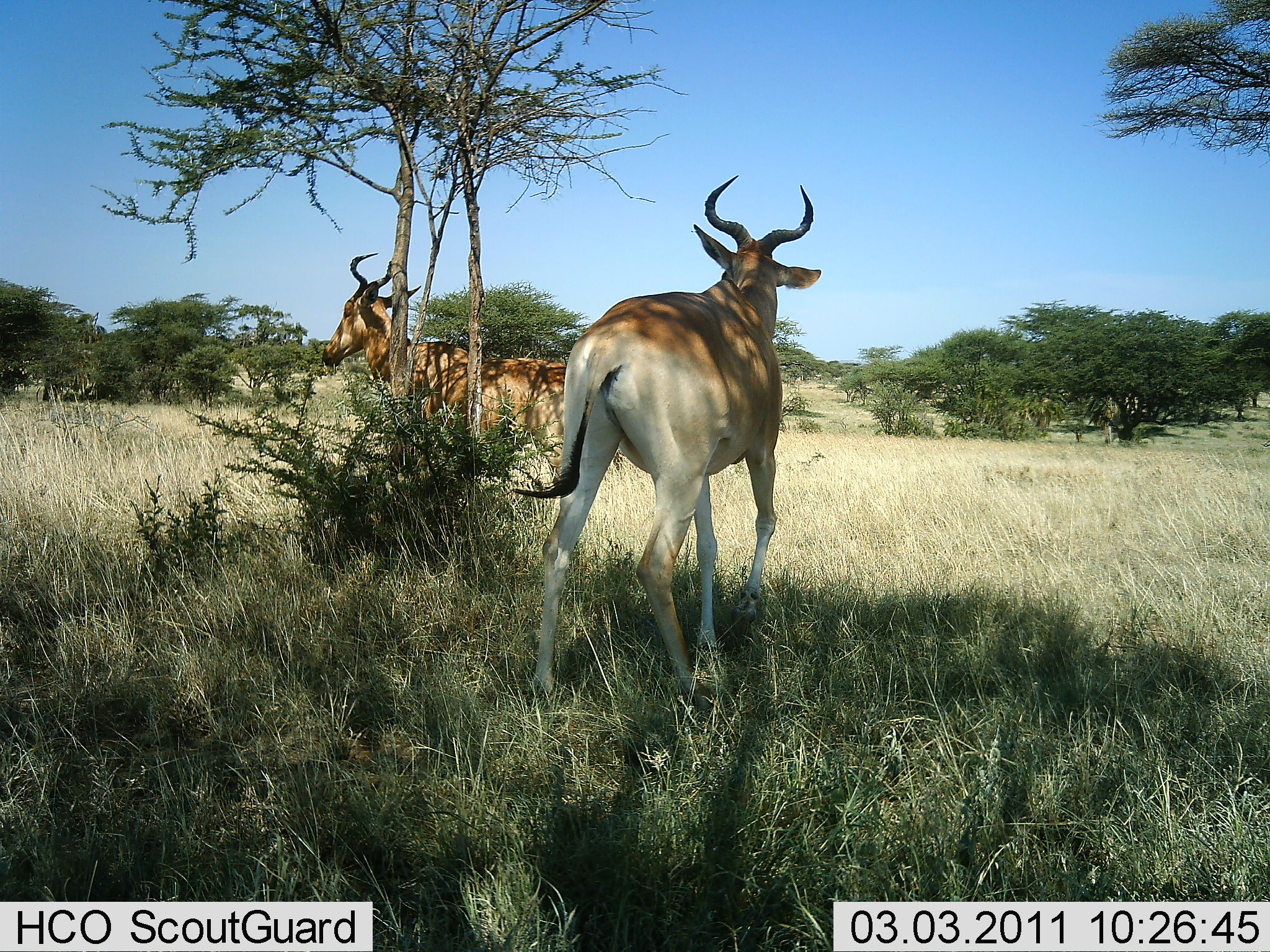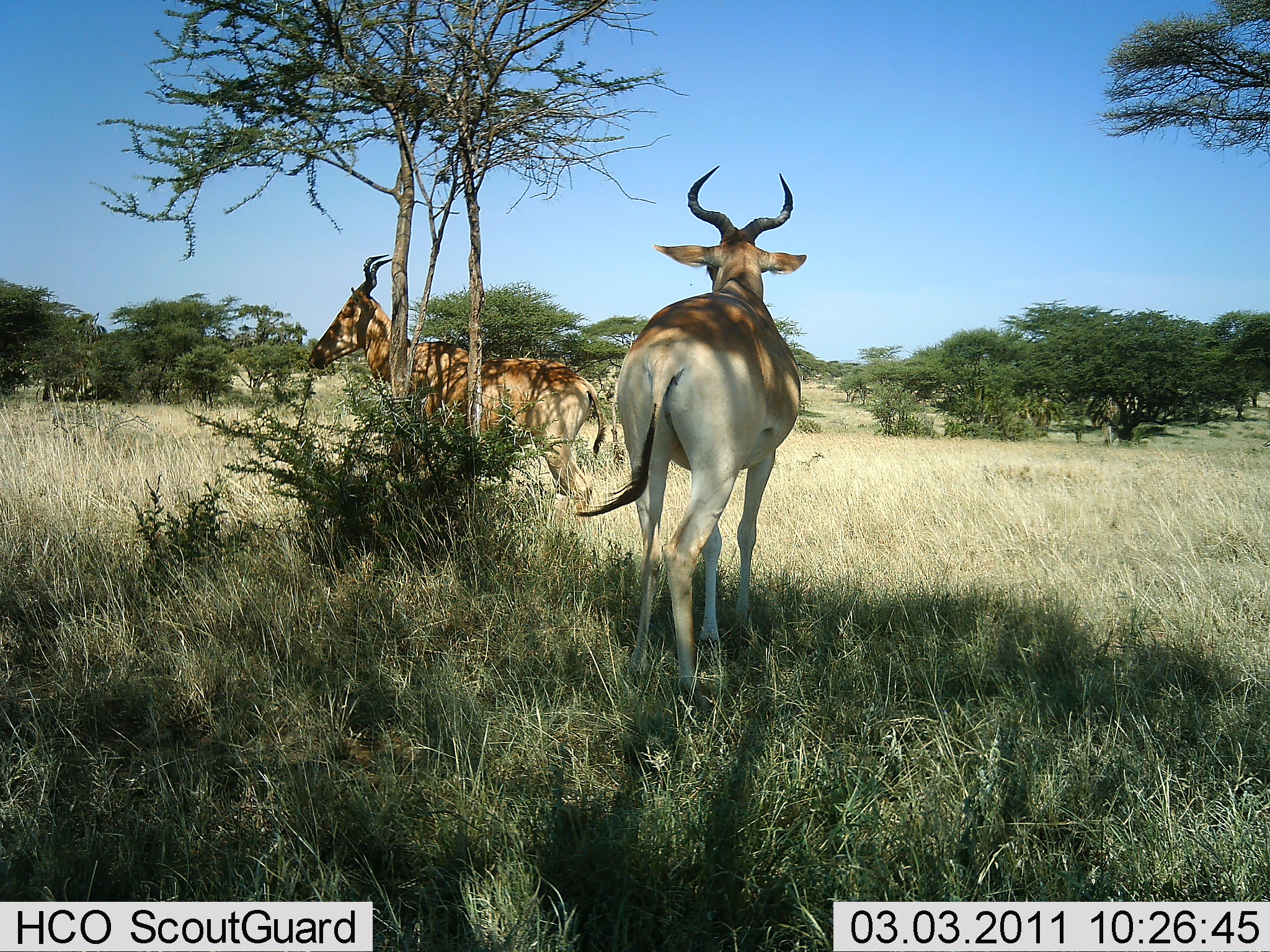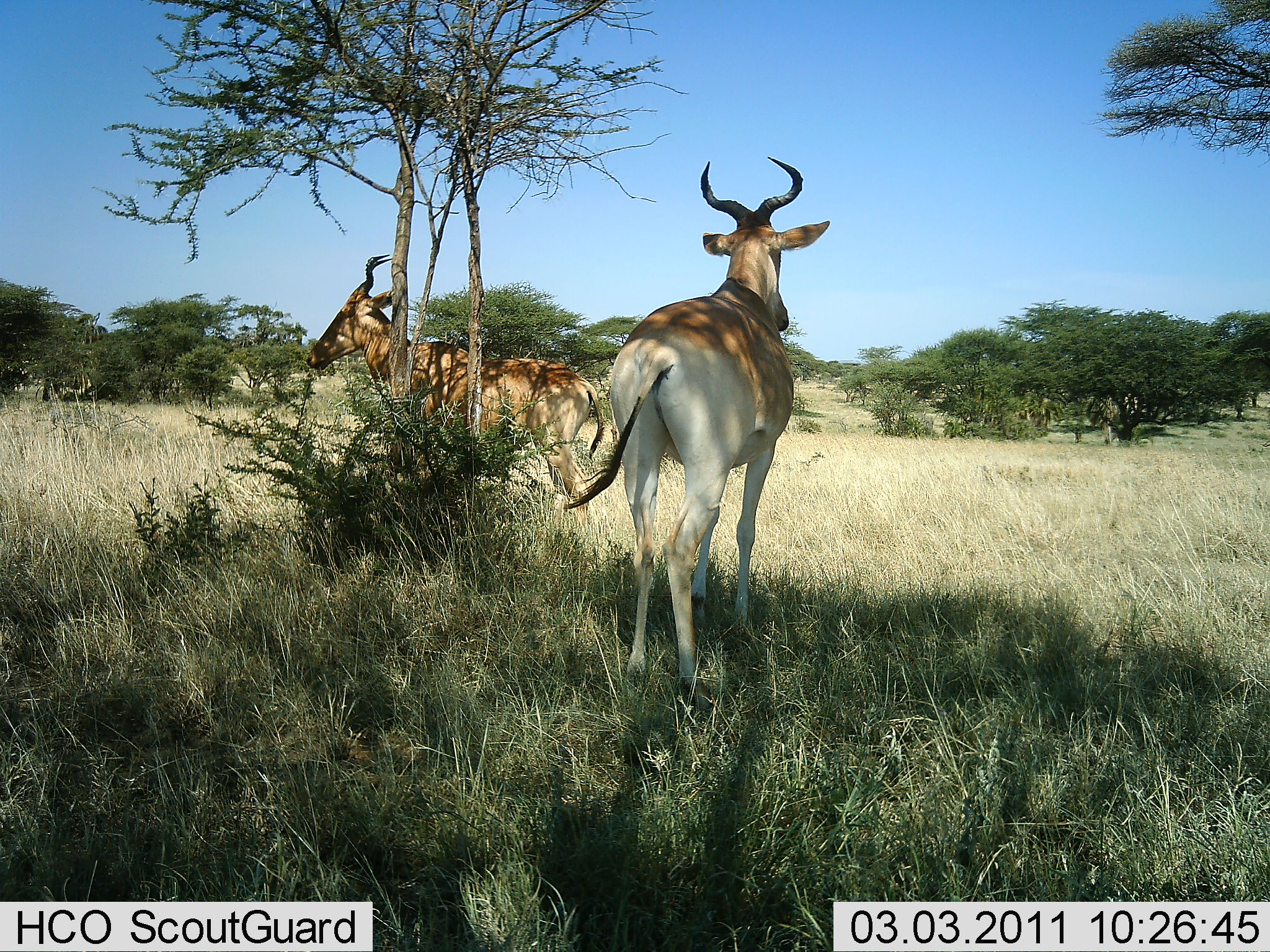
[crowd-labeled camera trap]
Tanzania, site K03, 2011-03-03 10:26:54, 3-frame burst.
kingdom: Animalia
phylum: Chordata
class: Mammalia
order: Artiodactyla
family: Bovidae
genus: Alcelaphus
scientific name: Alcelaphus buselaphus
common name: hartebeest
Hartebeest (Alcelaphus buselaphus), count 2. Behavior (volunteer vote fractions): standing 80%, resting 10%, moving 50%, interacting 0%. Young present (vote fraction): 0%. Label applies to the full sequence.